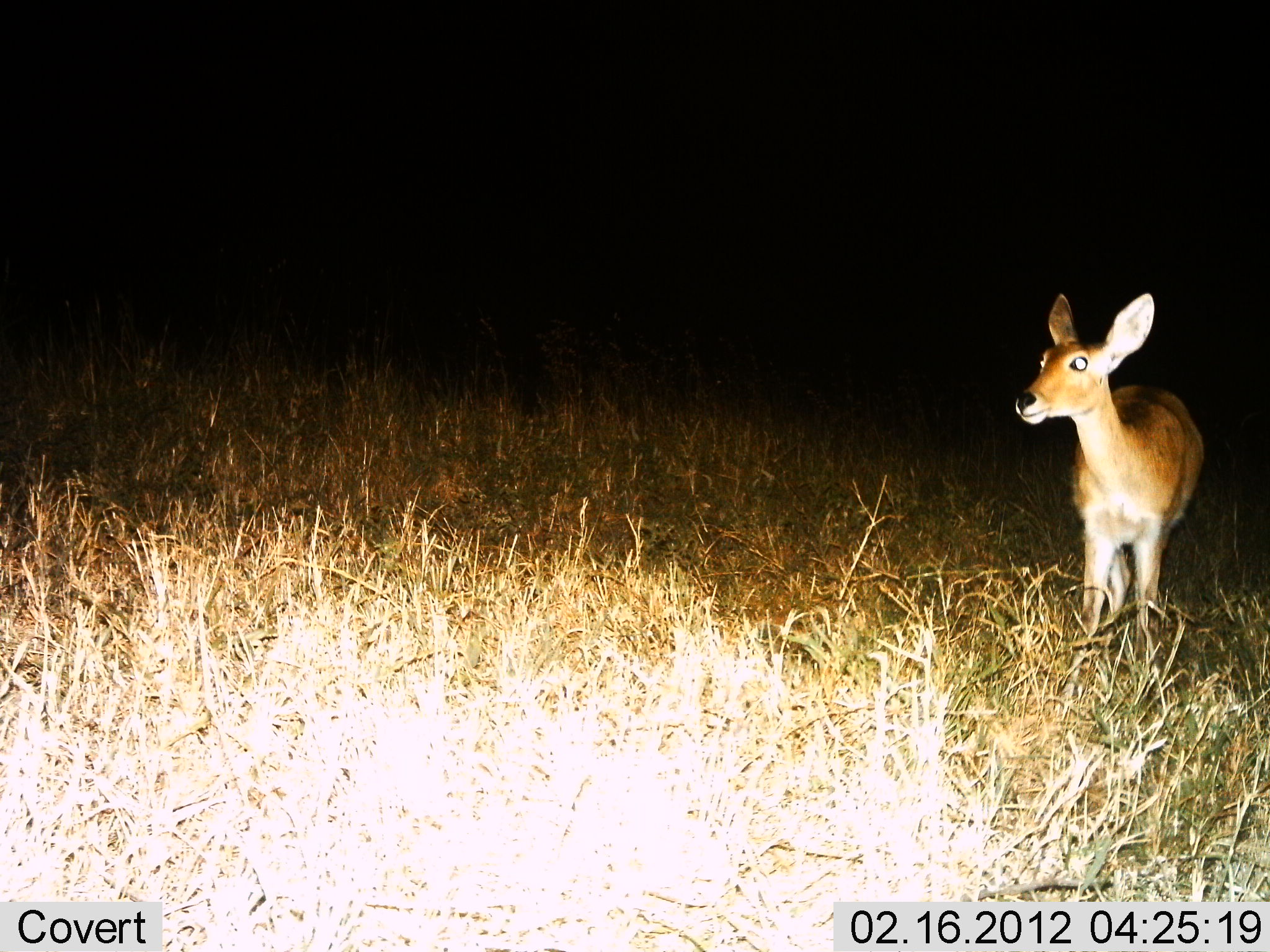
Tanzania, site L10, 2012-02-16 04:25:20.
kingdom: Animalia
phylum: Chordata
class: Mammalia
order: Artiodactyla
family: Bovidae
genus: Redunca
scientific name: Redunca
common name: reedbuck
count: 1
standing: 100%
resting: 0%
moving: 0%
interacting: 0%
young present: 4%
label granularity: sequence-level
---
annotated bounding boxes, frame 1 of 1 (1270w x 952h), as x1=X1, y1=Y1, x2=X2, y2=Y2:
animal: x1=1015, y1=292, x2=1206, y2=724